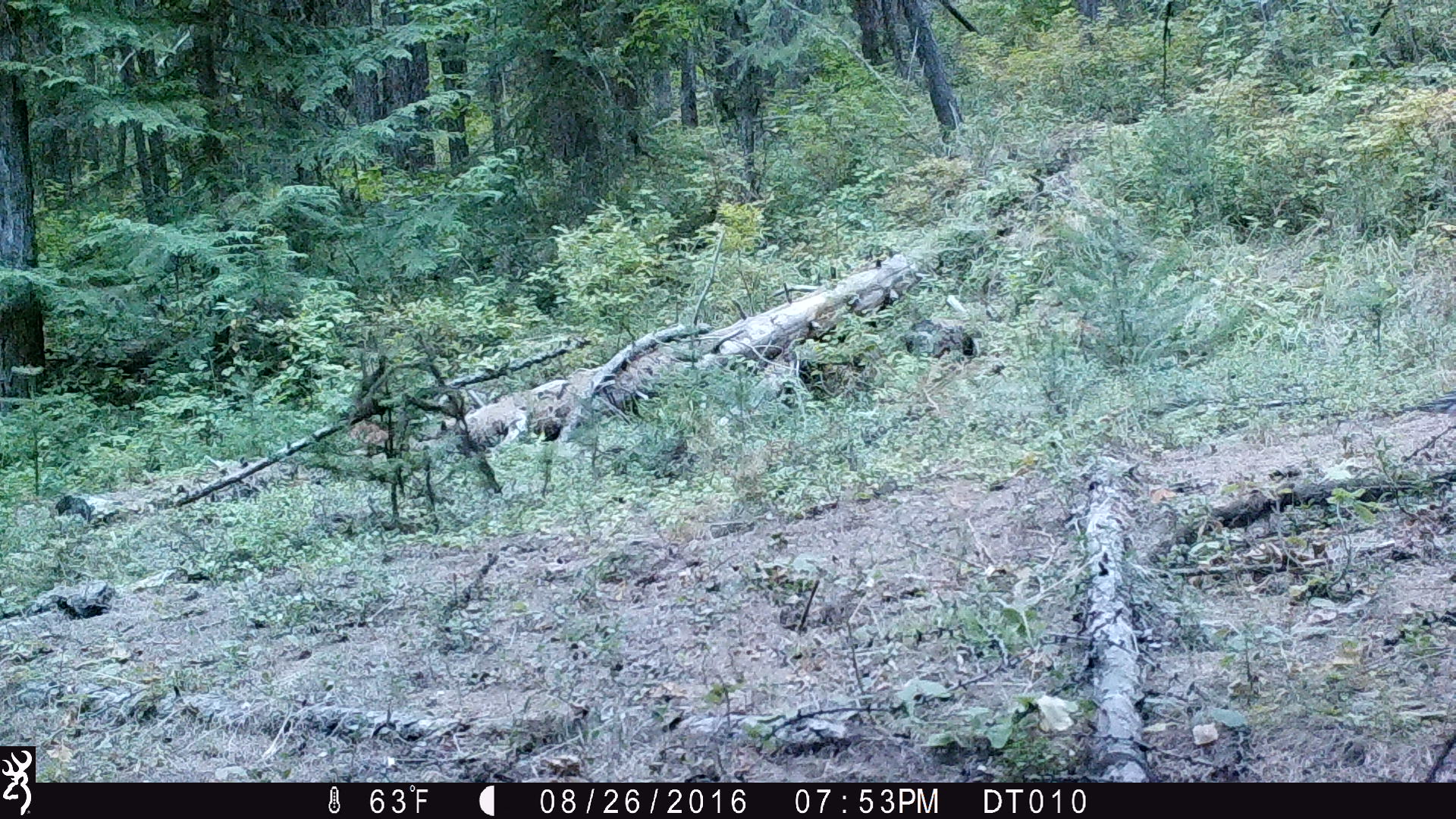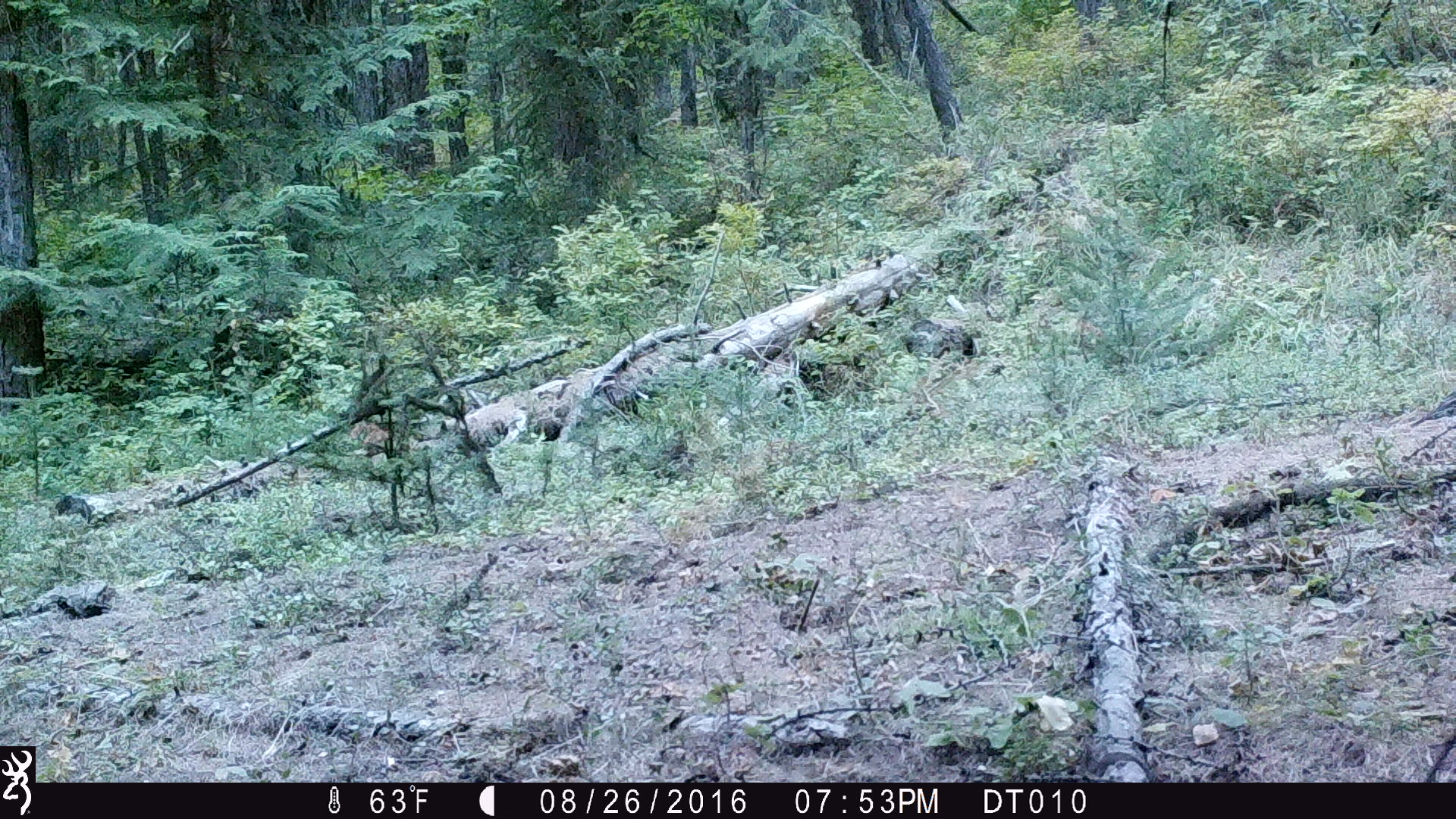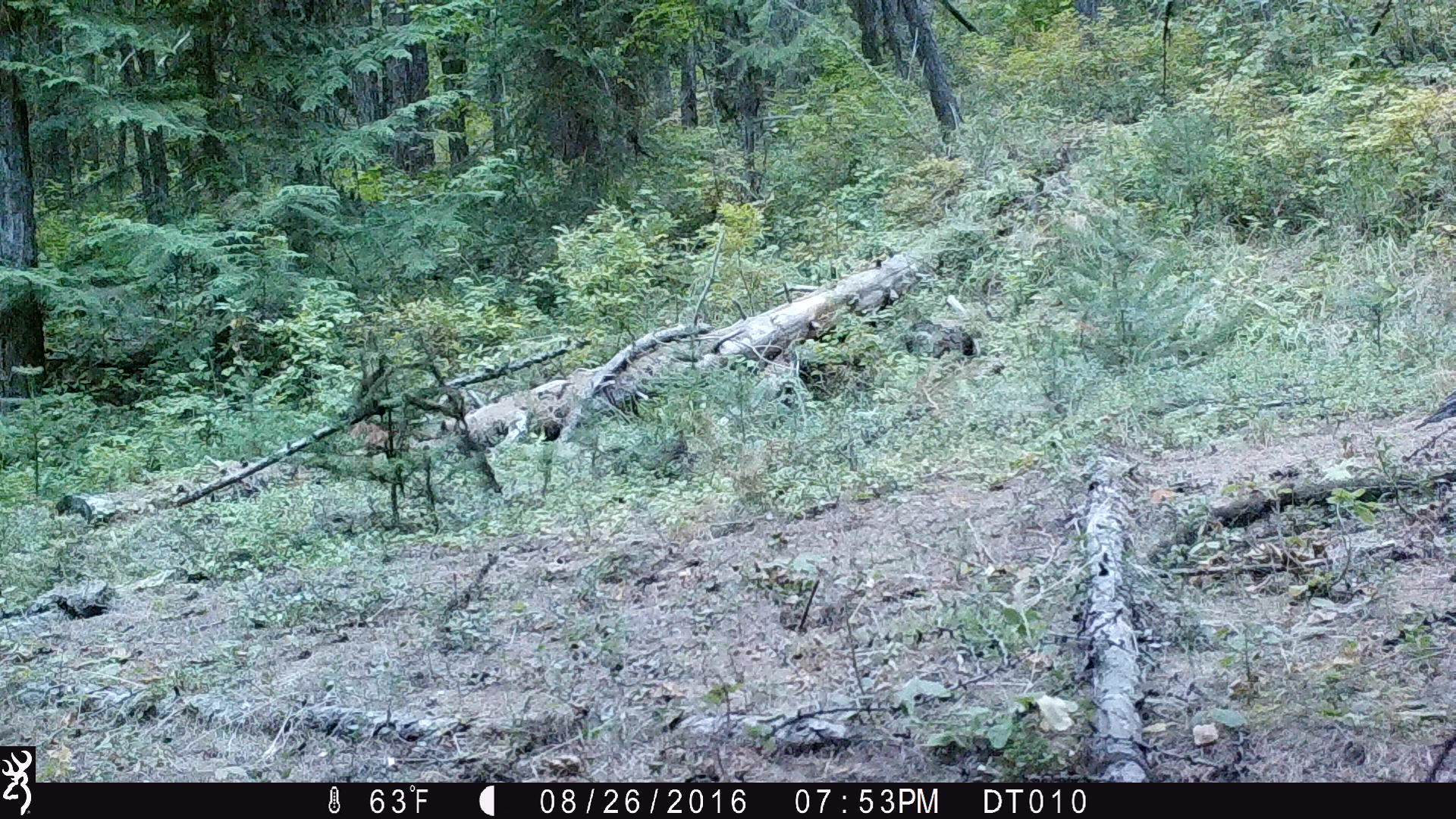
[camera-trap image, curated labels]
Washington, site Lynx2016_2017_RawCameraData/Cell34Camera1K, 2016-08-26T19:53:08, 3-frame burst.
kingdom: Animalia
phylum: Chordata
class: Aves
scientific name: Aves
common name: birds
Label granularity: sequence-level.